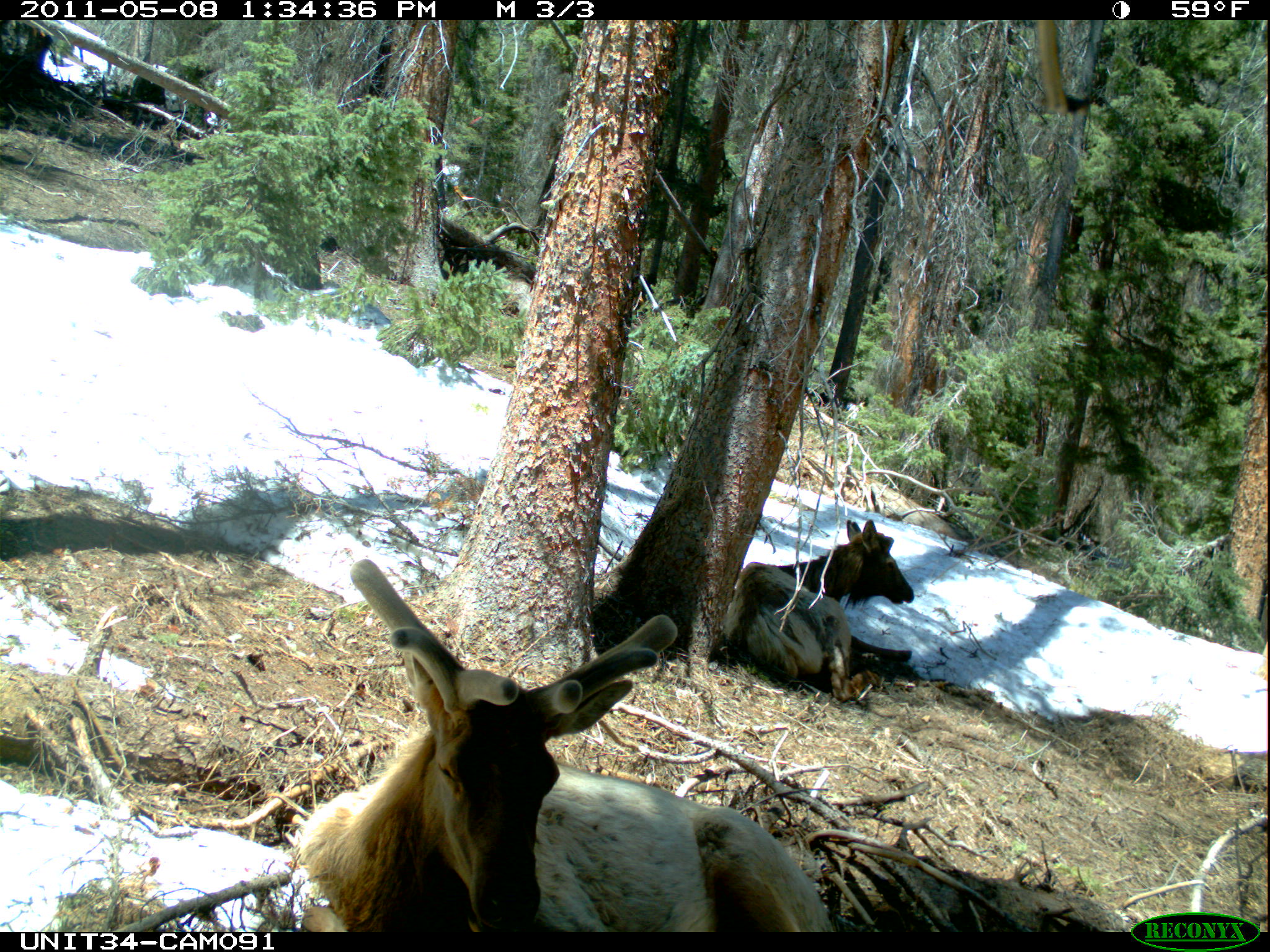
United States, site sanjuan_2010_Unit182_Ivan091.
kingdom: Animalia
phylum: Chordata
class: Mammalia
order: Artiodactyla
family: Cervidae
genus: Cervus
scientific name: Cervus elaphus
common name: red deer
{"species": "Cervus elaphus (red deer)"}